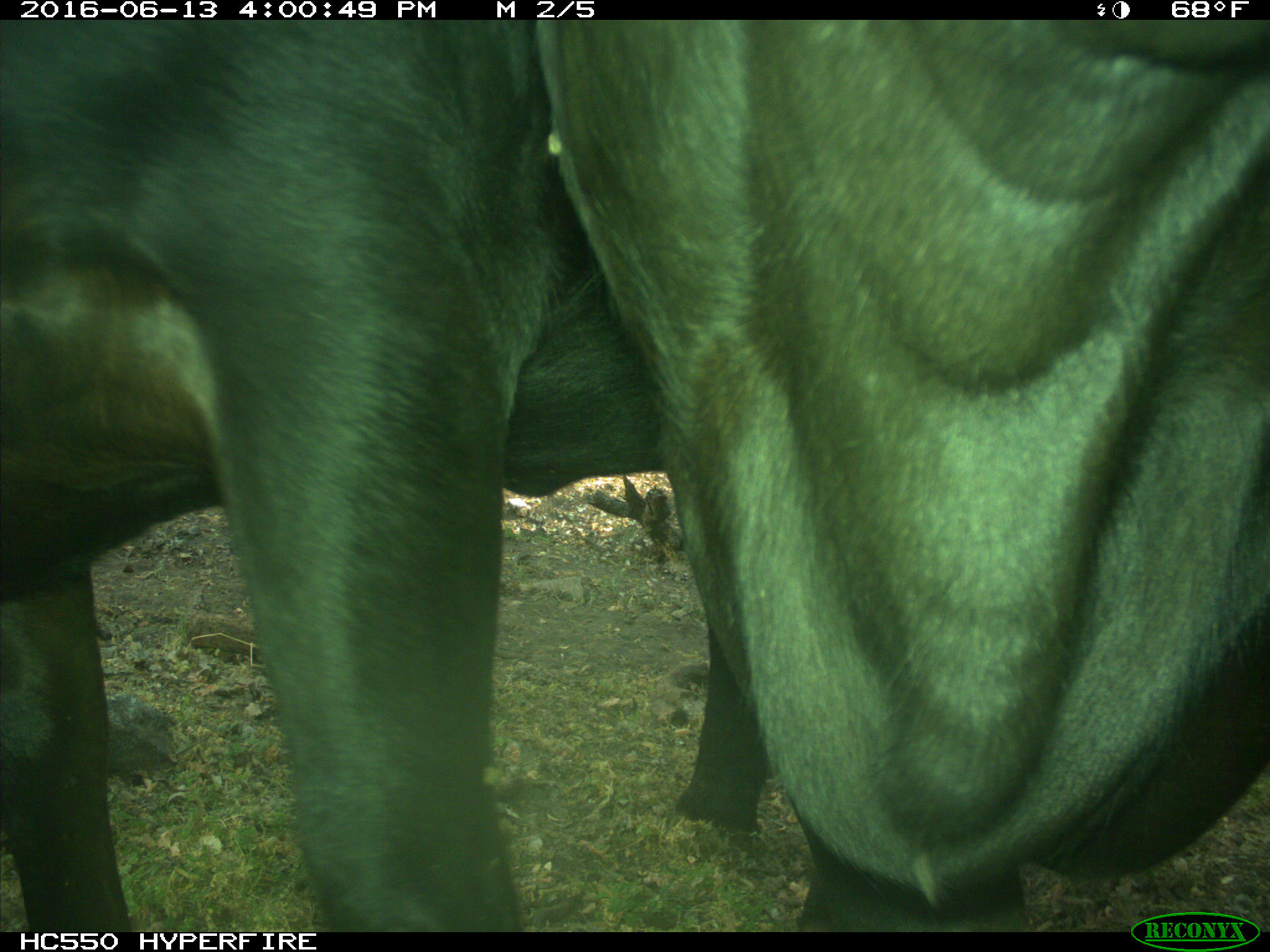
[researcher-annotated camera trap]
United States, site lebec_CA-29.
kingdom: Animalia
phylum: Chordata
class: Mammalia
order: Artiodactyla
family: Bovidae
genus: Bos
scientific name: Bos taurus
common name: domestic cow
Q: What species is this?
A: Bos taurus (domestic cow).